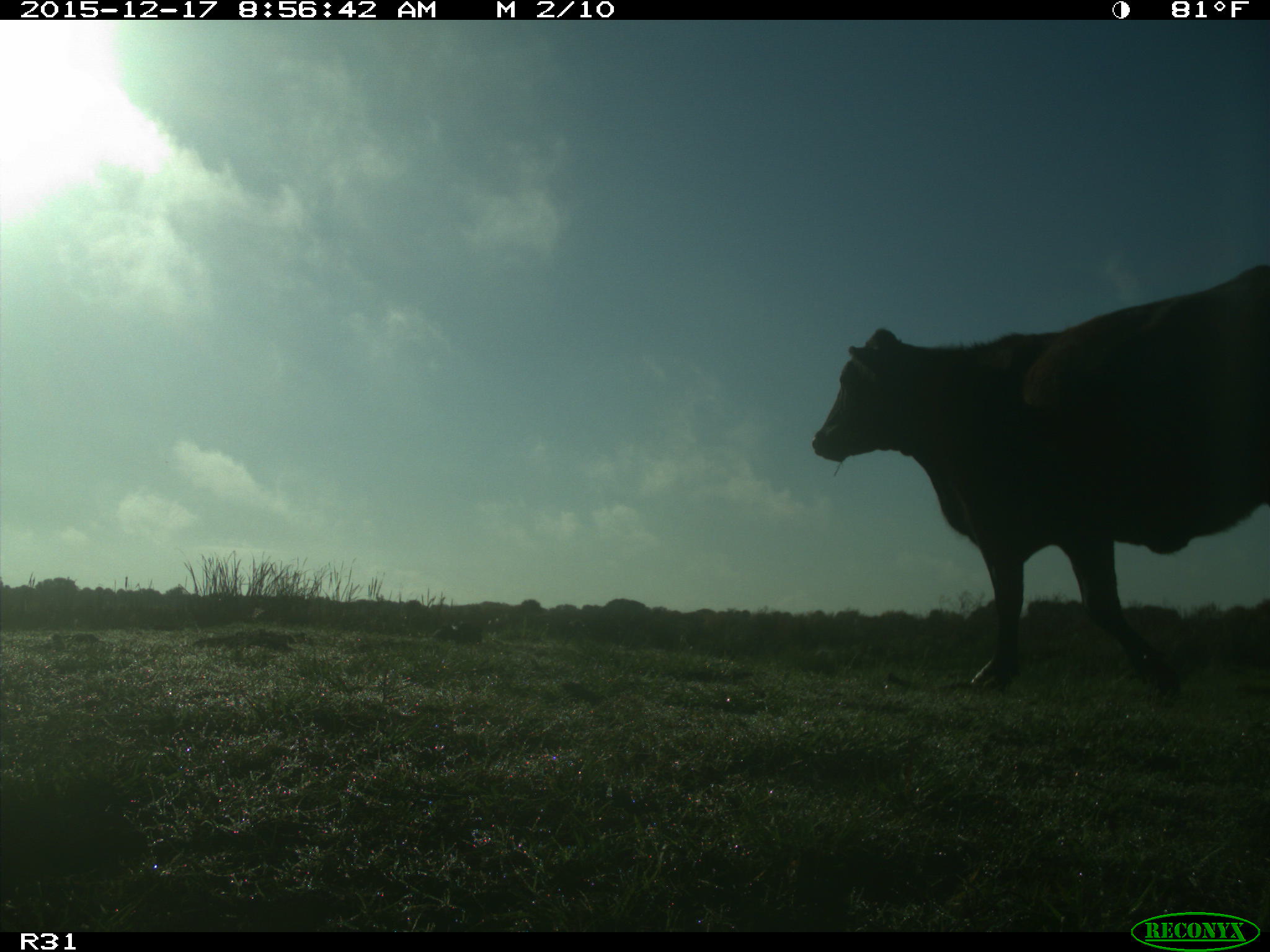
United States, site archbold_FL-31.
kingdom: Animalia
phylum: Chordata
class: Mammalia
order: Artiodactyla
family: Bovidae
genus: Bos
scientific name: Bos taurus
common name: domestic cow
Bos taurus (domestic cow).